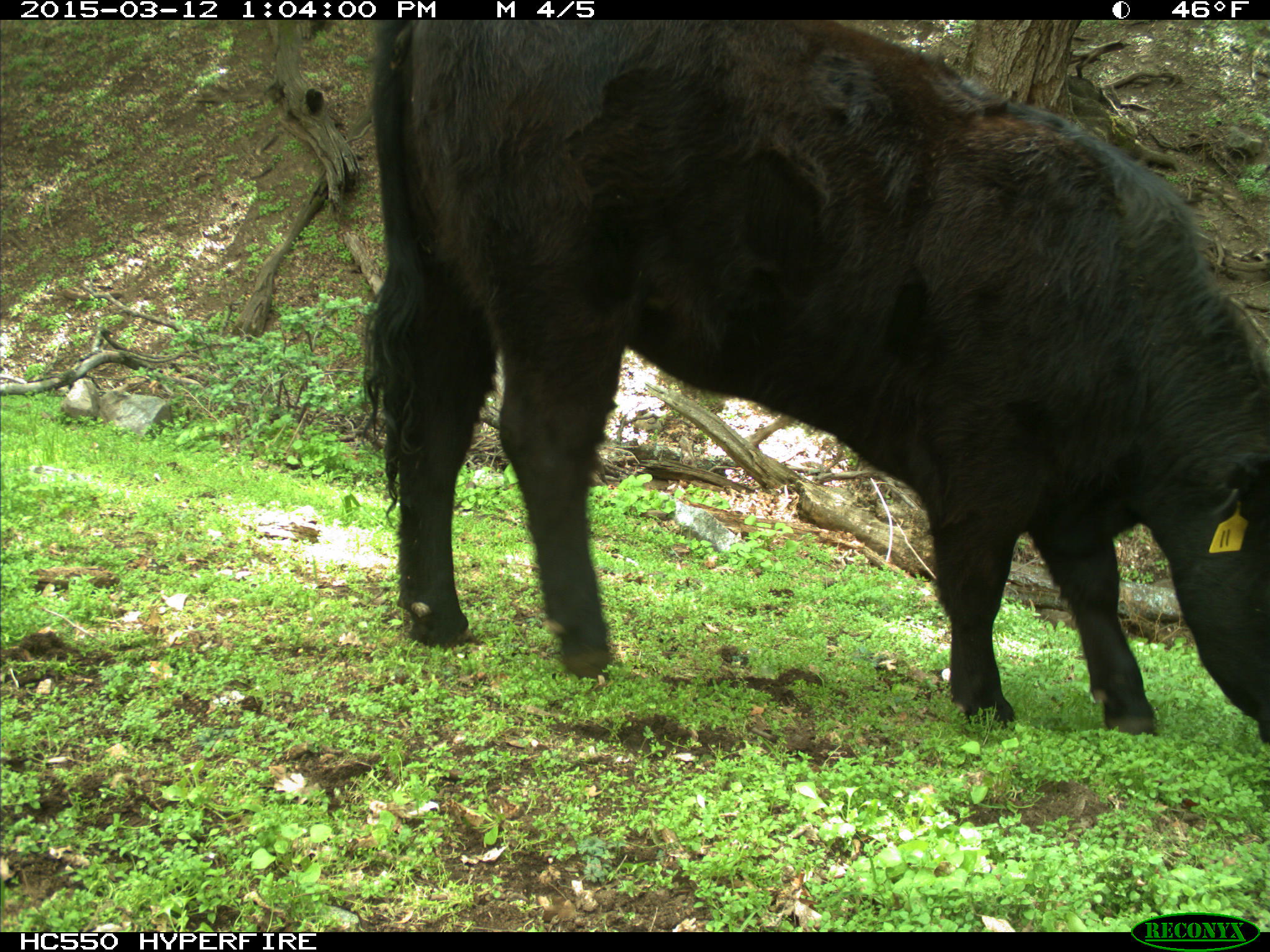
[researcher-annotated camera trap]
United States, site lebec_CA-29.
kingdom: Animalia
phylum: Chordata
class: Mammalia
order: Artiodactyla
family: Bovidae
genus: Bos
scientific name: Bos taurus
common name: domestic cow